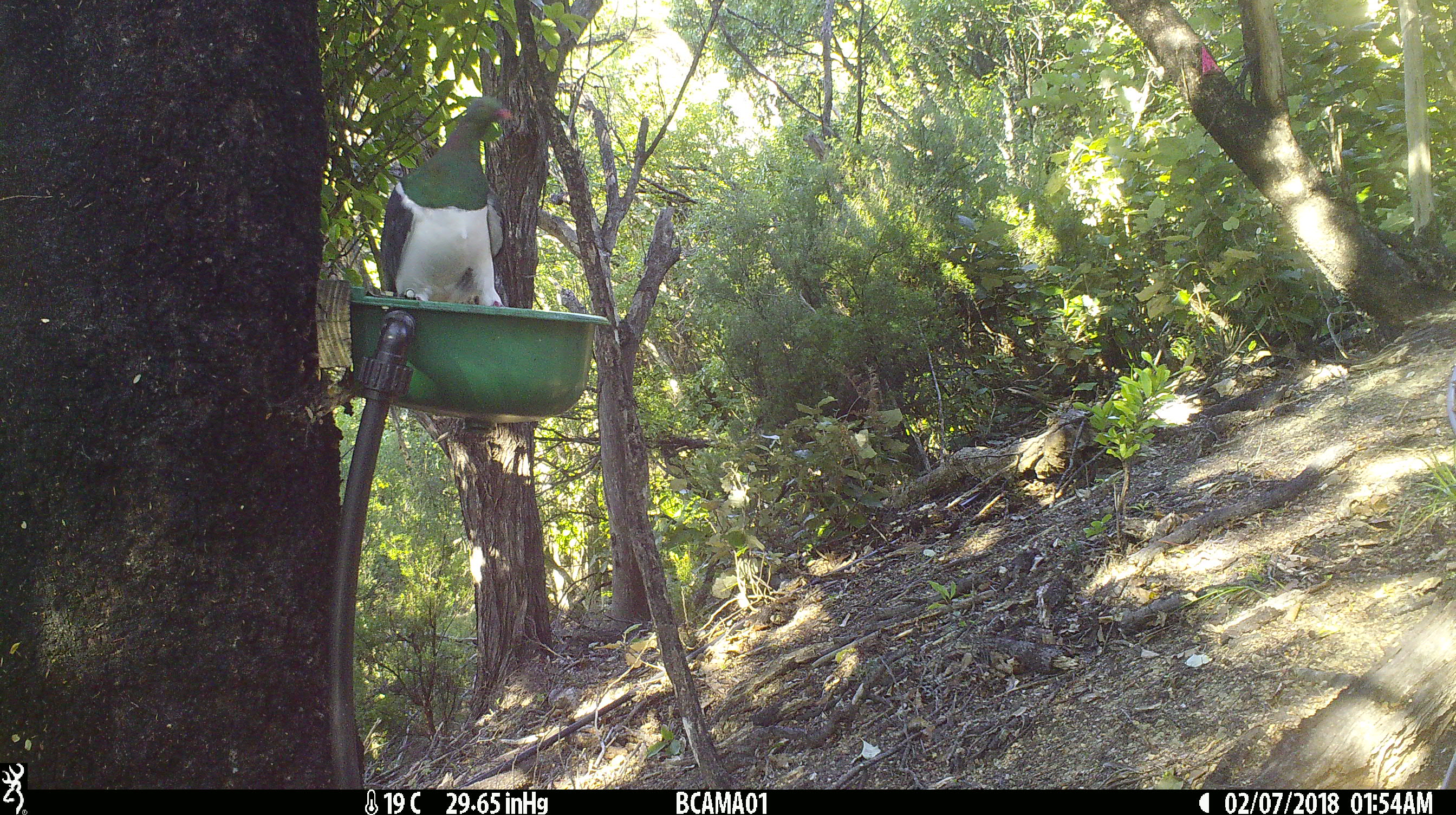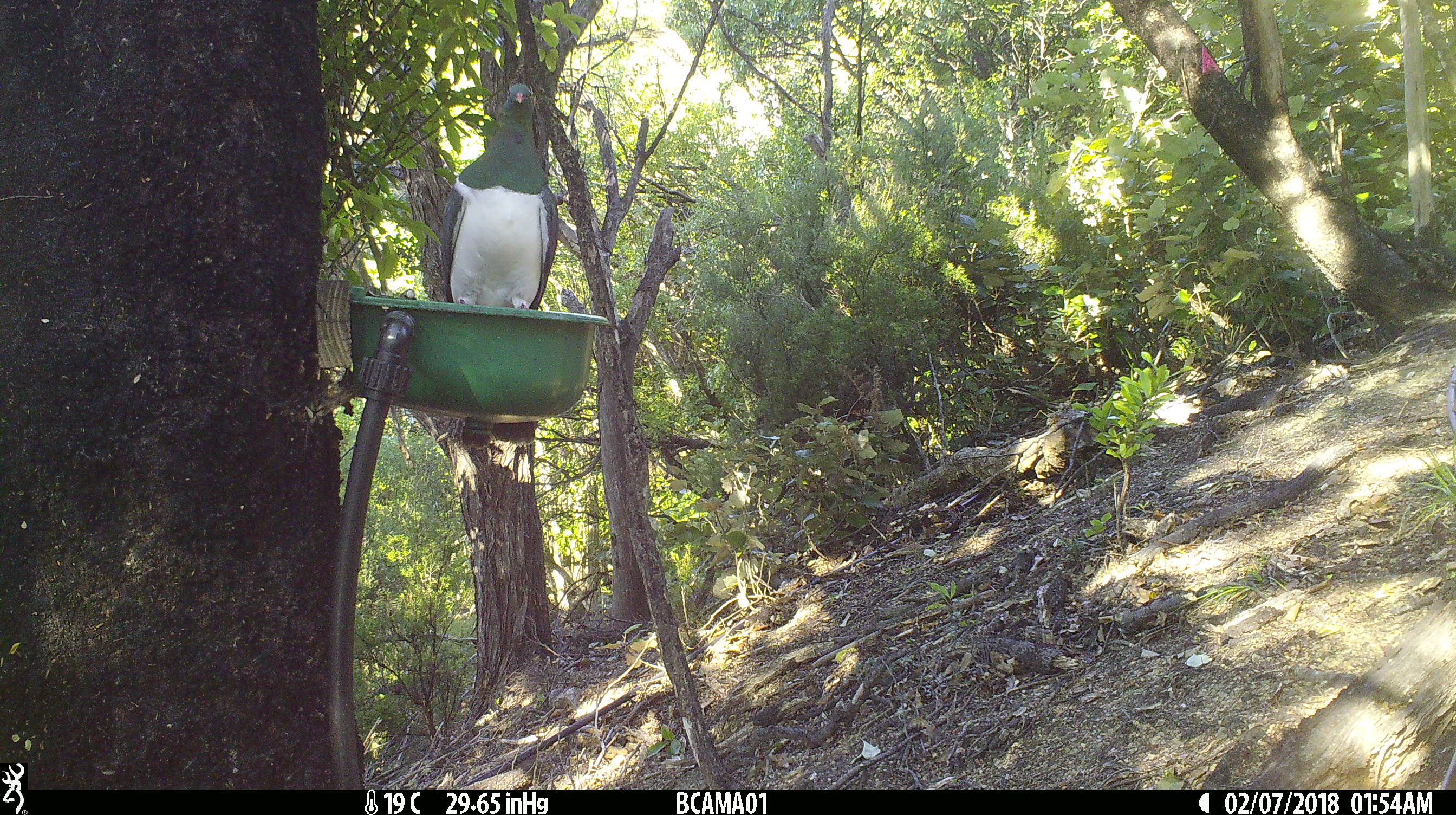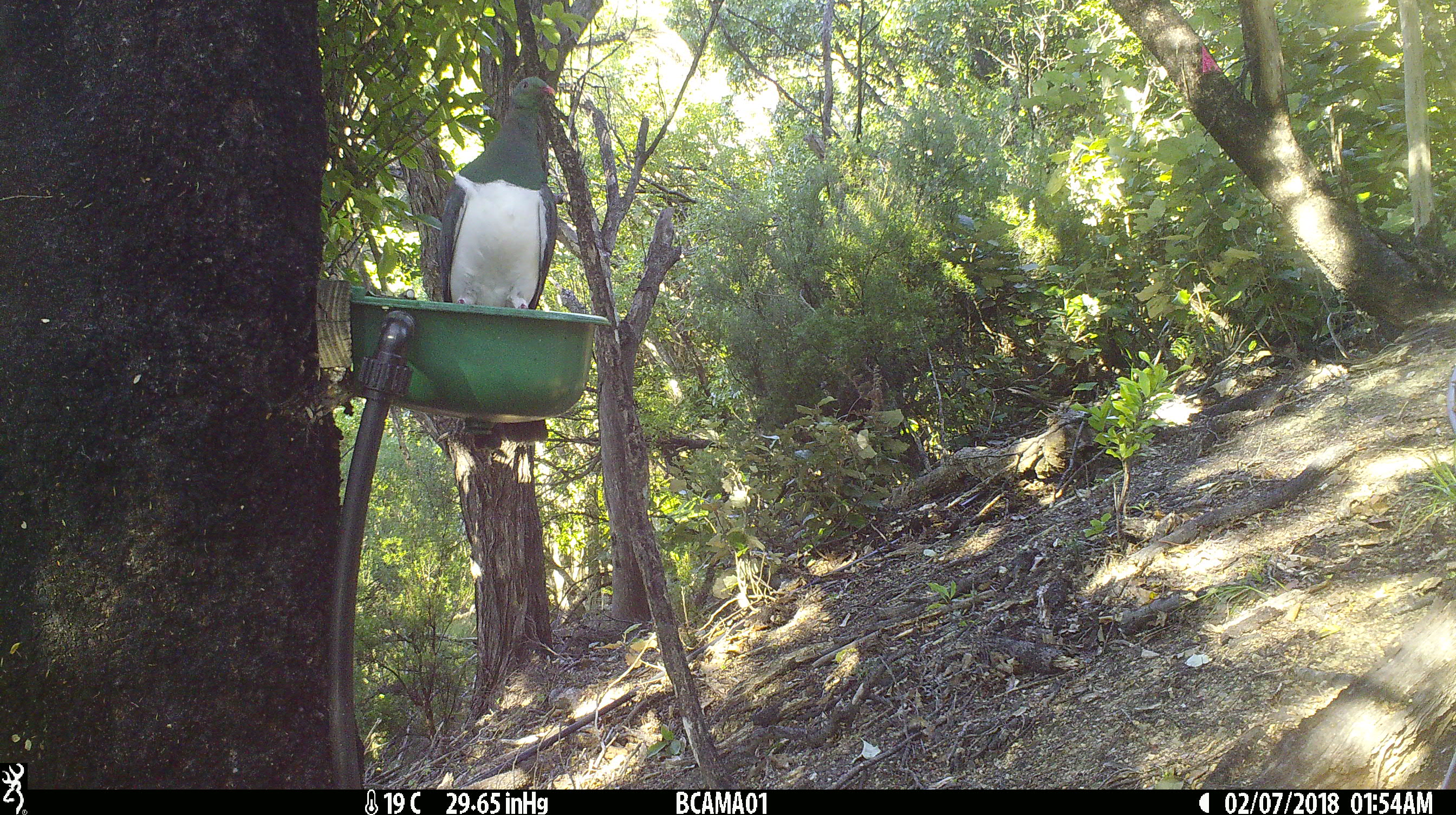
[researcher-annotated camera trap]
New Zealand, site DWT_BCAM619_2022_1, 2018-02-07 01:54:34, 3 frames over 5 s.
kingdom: Animalia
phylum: Chordata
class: Aves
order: Columbiformes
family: Columbidae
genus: Hemiphaga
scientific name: Hemiphaga novaeseelandiae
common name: new zealand pigeon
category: kereru